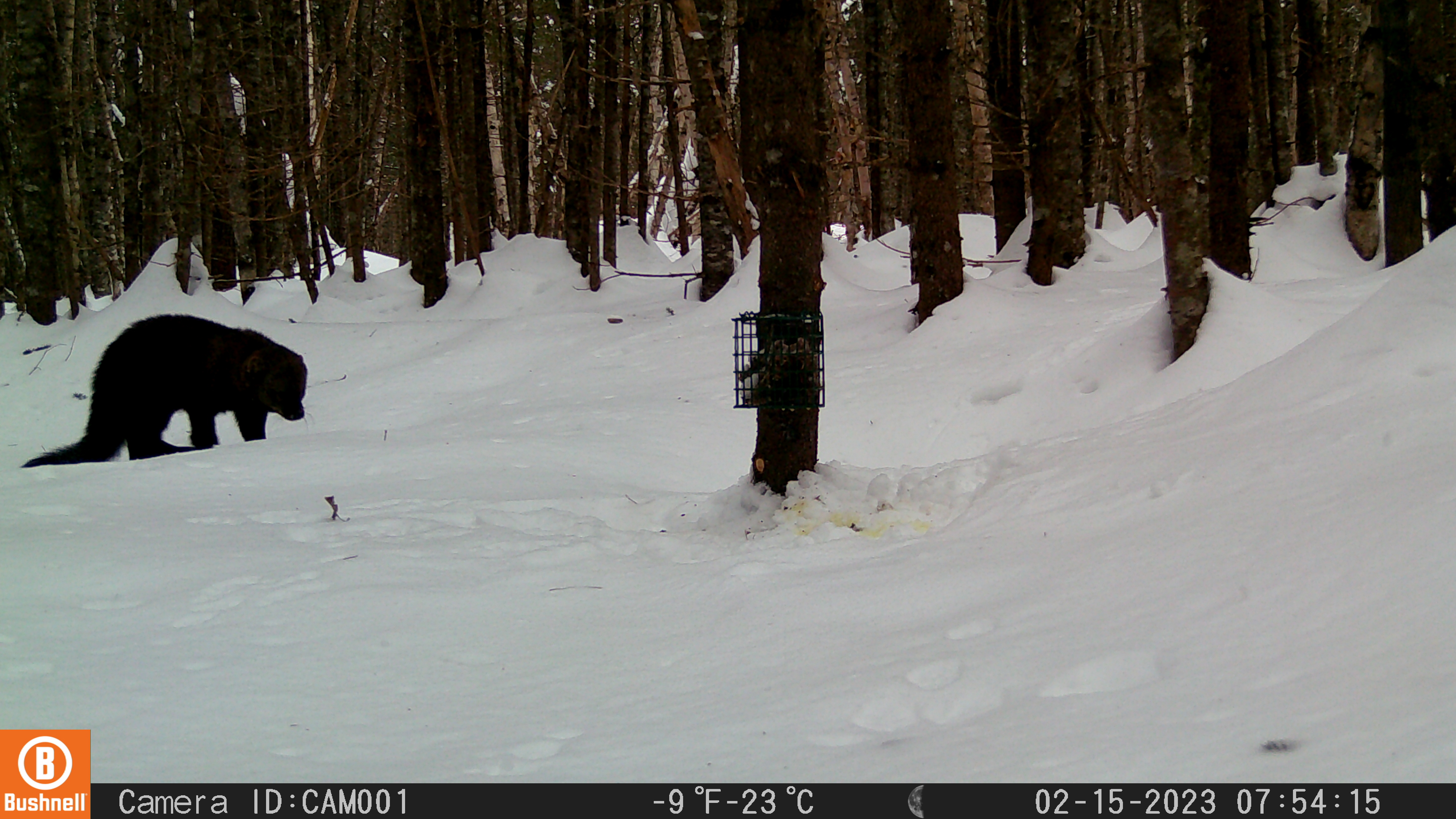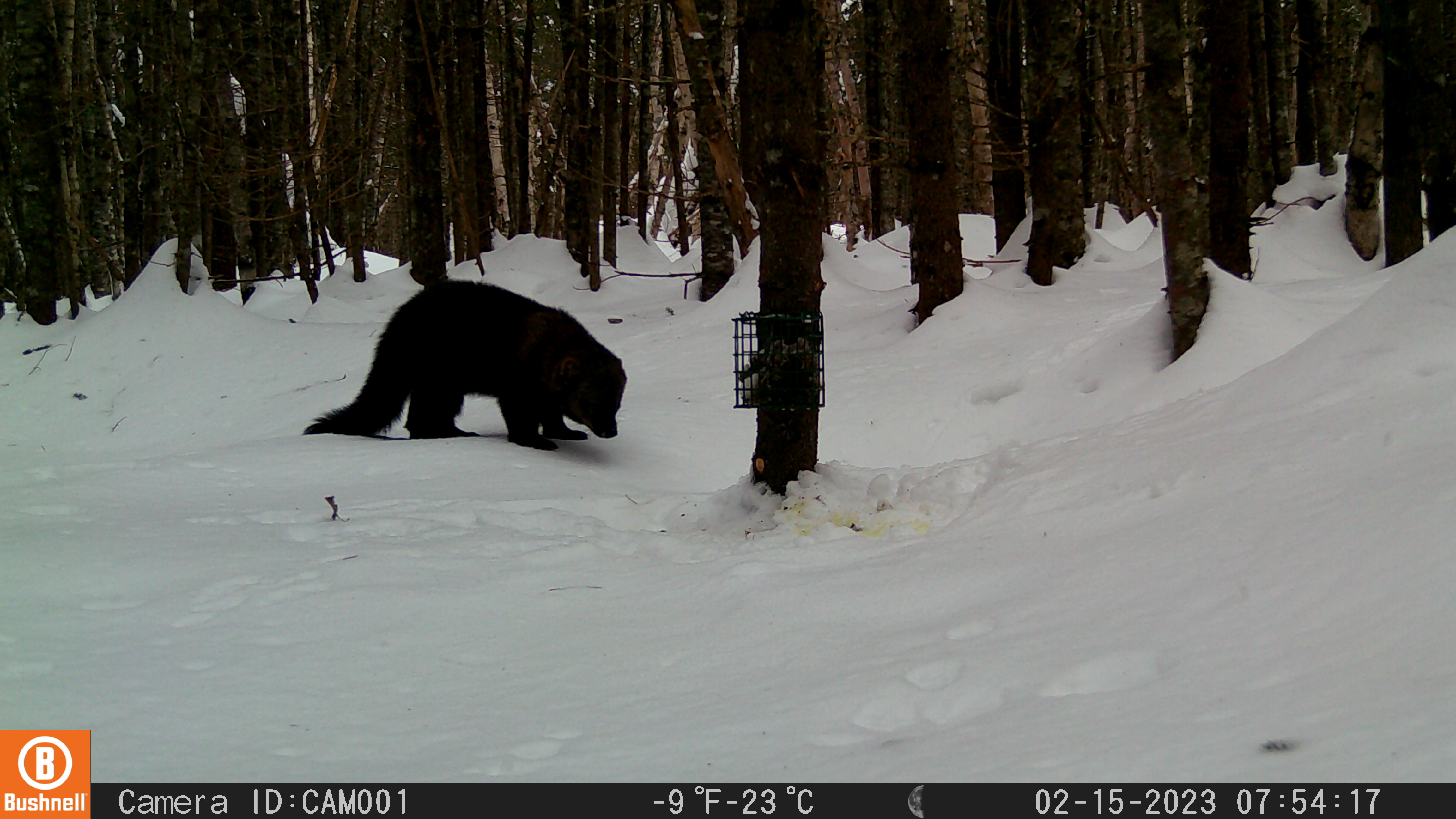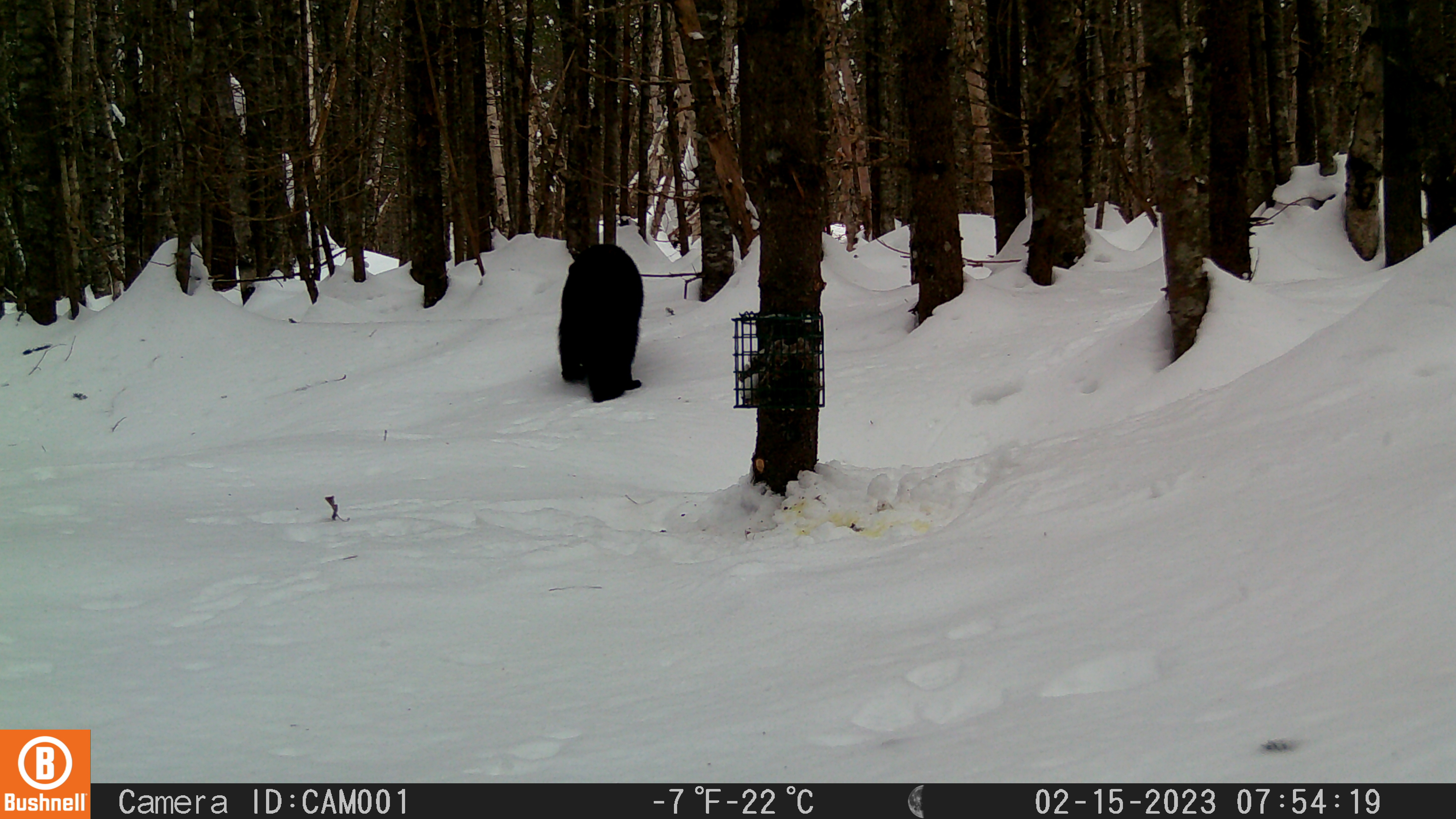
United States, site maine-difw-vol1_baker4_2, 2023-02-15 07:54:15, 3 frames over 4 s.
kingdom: Animalia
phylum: Chordata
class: Mammalia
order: Carnivora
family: Mustelidae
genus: Pekania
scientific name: Pekania pennanti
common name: fisher